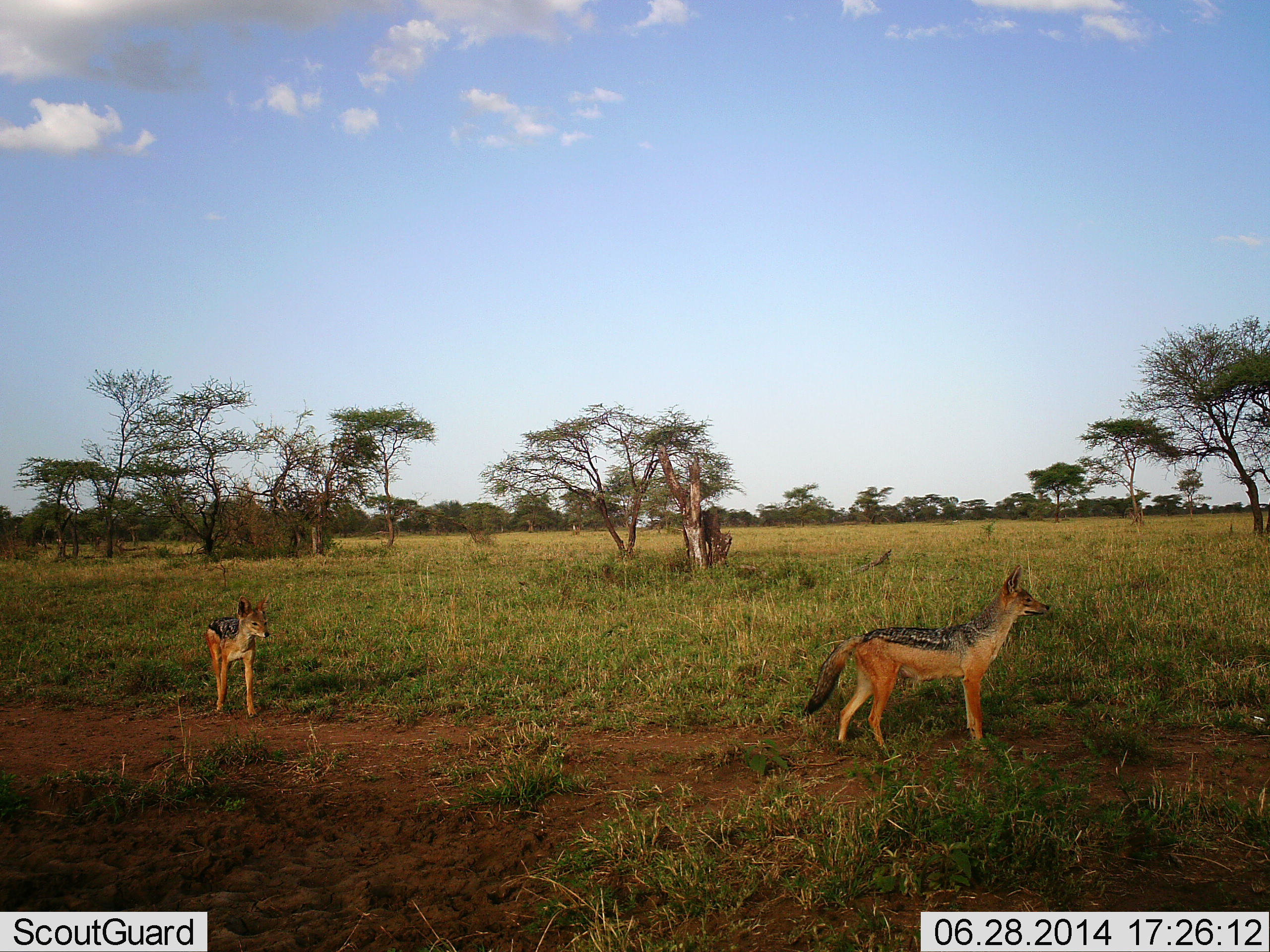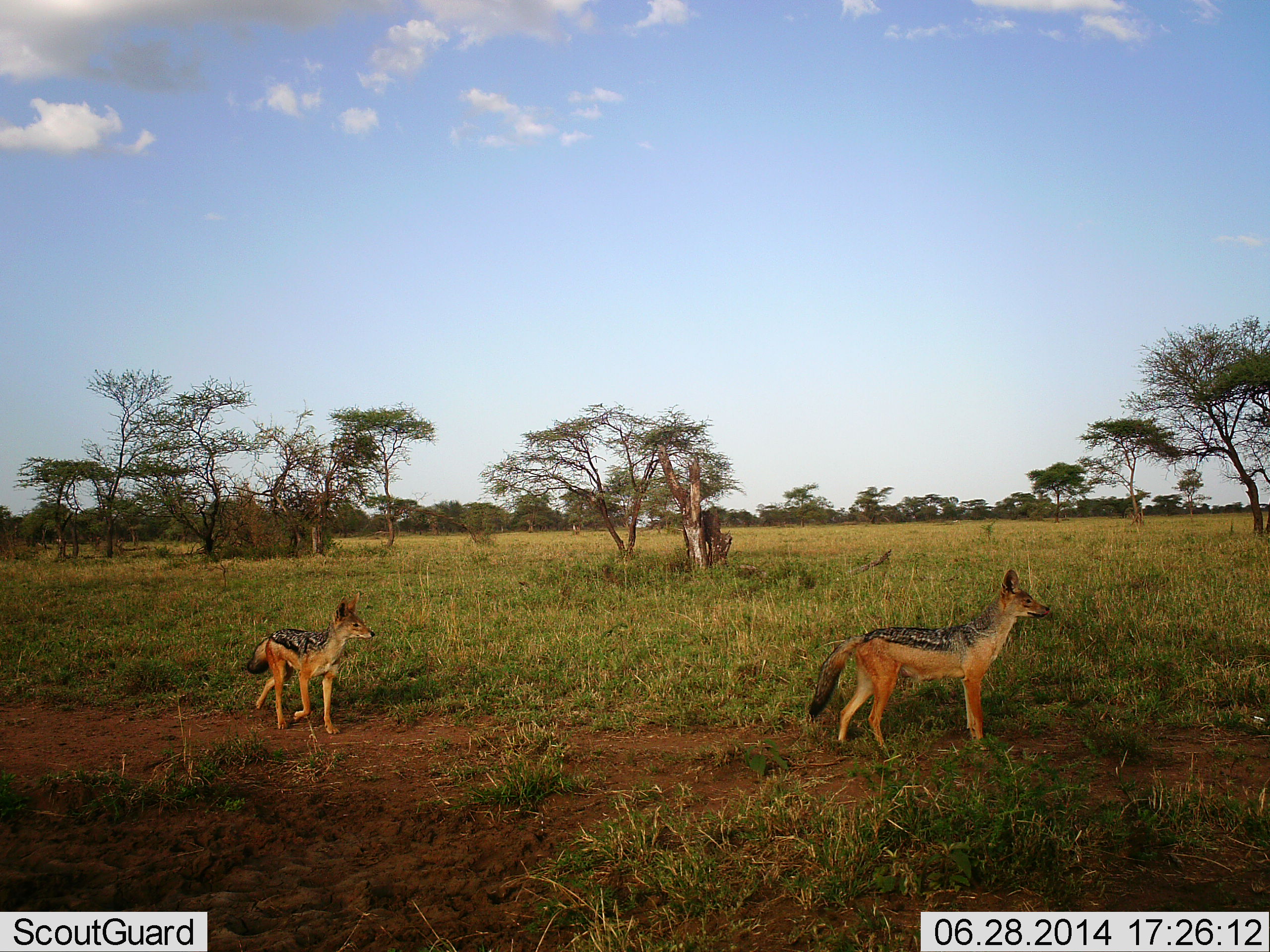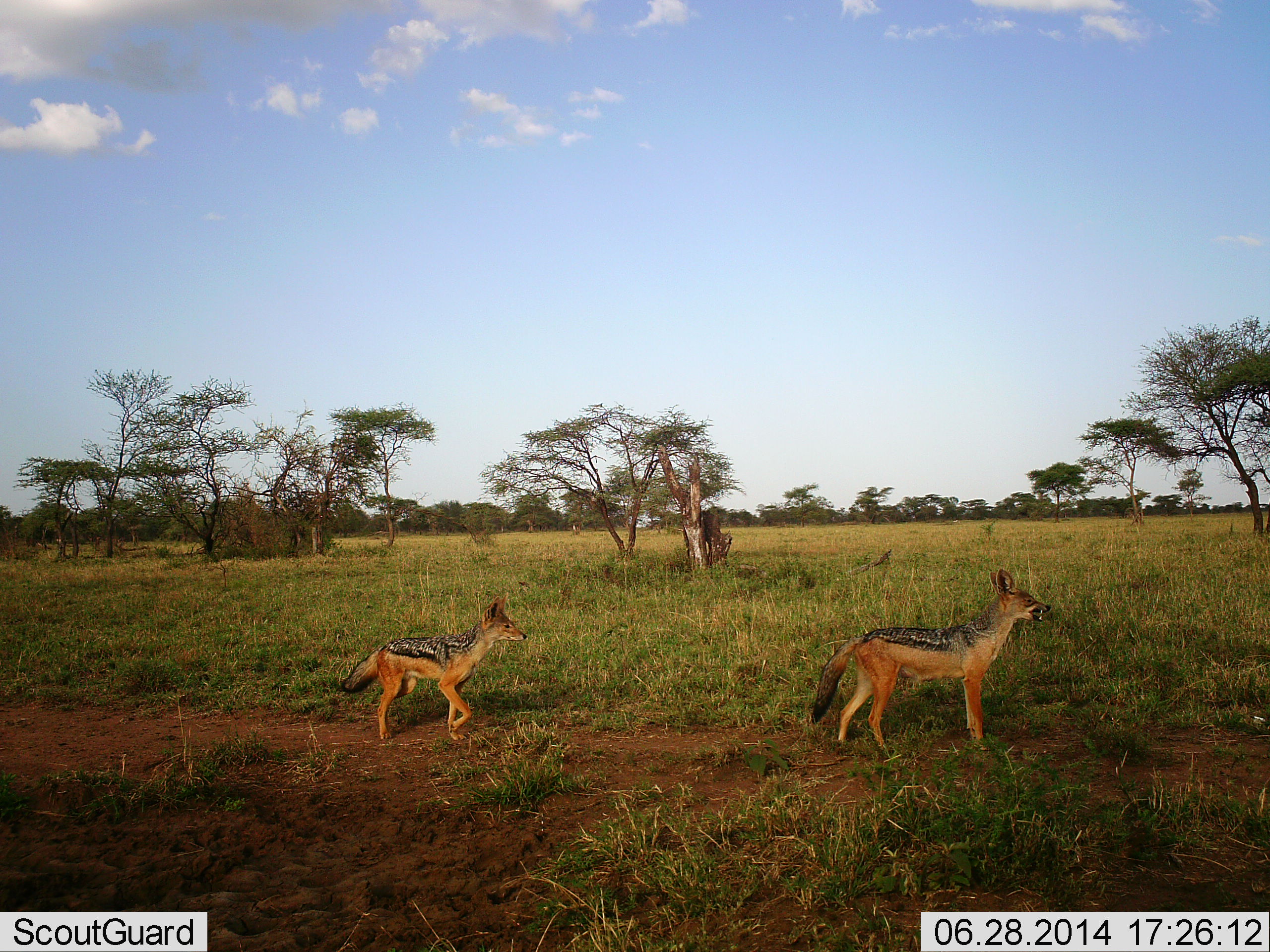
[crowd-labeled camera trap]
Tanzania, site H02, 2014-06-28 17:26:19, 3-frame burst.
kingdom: Animalia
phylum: Chordata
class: Mammalia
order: Carnivora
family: Canidae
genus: Lupulella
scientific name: Lupulella mesomelas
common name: black-backed jackal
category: jackal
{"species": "jackal (black-backed jackal) (Lupulella mesomelas)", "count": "2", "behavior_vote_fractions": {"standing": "90%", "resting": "0%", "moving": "90%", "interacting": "10%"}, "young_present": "10%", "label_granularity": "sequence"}